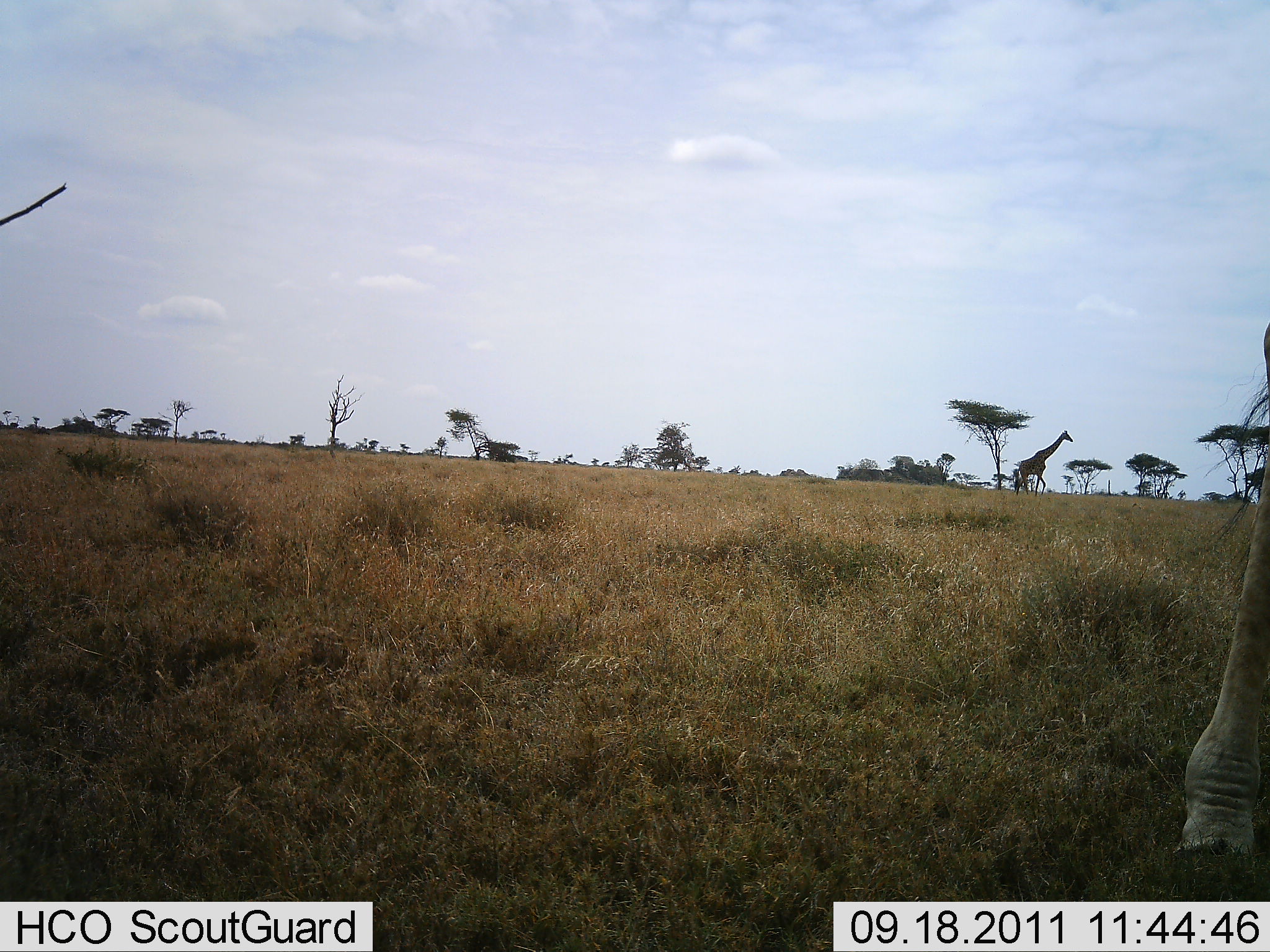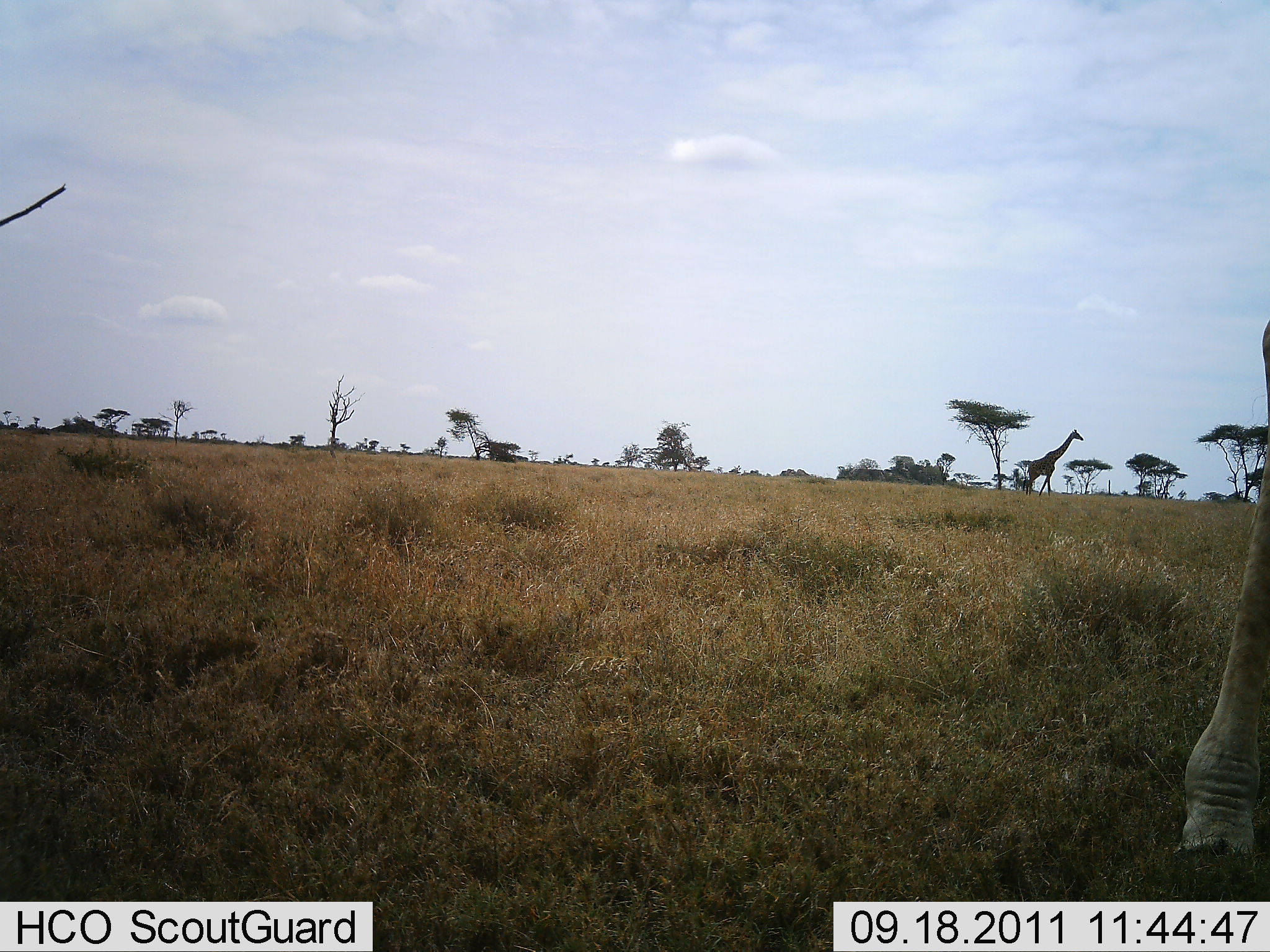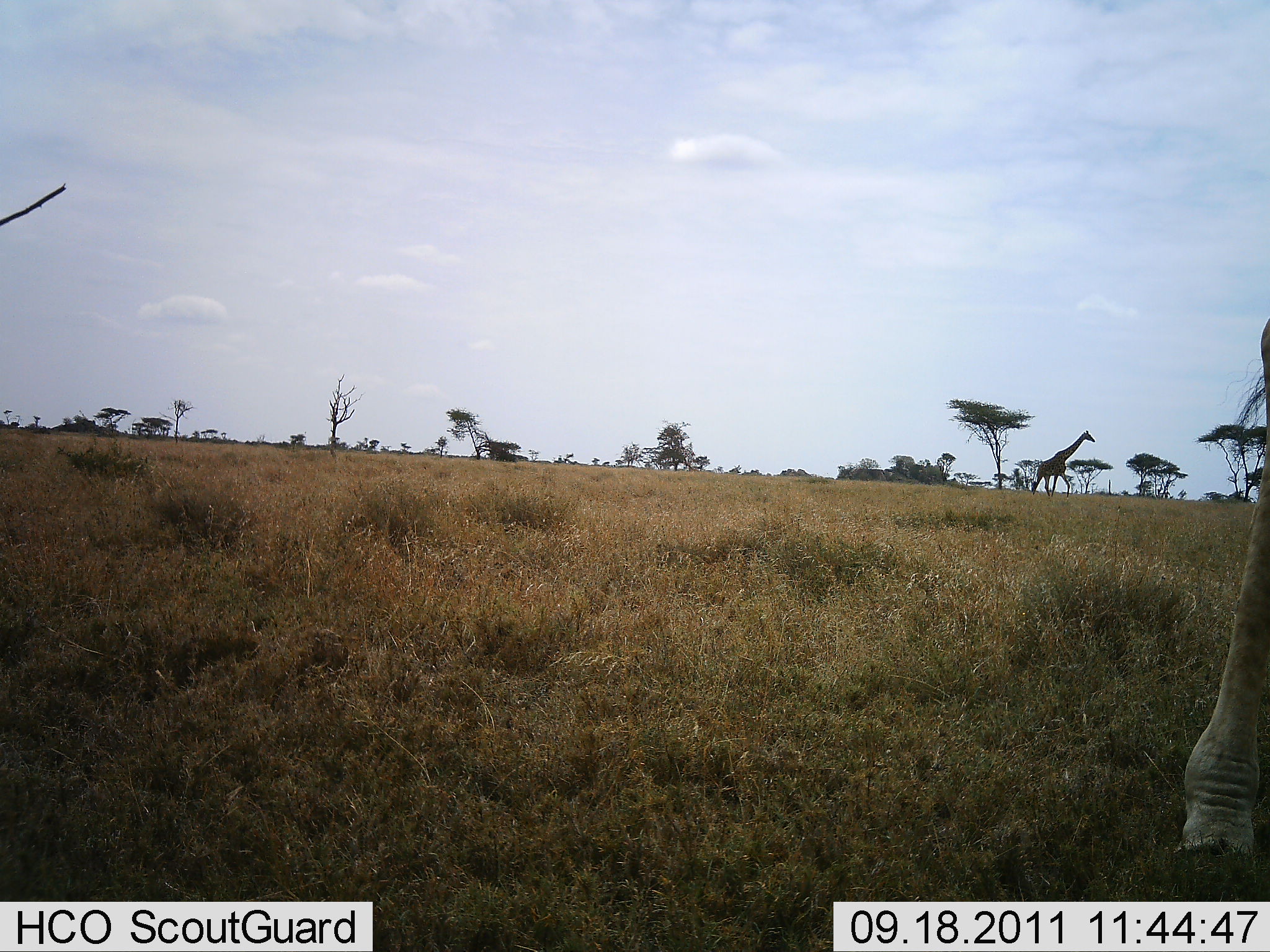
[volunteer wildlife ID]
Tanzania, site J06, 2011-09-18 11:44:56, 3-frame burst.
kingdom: Animalia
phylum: Chordata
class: Mammalia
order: Artiodactyla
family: Giraffidae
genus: Giraffa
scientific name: Giraffa camelopardalis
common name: giraffe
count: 2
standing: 92%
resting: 0%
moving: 83%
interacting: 0%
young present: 0%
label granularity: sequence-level